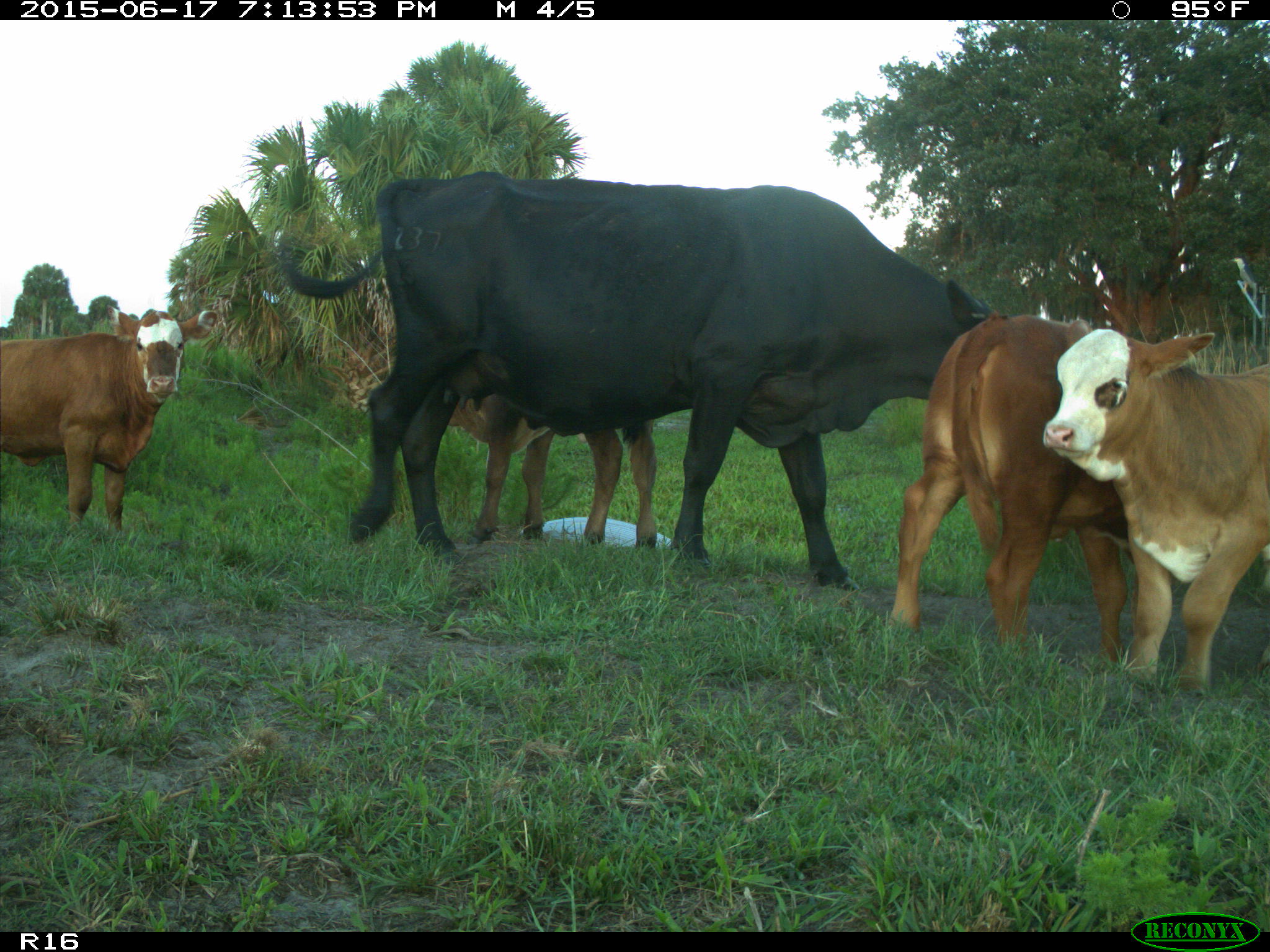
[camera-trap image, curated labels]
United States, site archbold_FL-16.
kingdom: Animalia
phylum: Chordata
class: Mammalia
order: Artiodactyla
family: Bovidae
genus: Bos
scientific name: Bos taurus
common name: domestic cow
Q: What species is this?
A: Bos taurus (domestic cow).